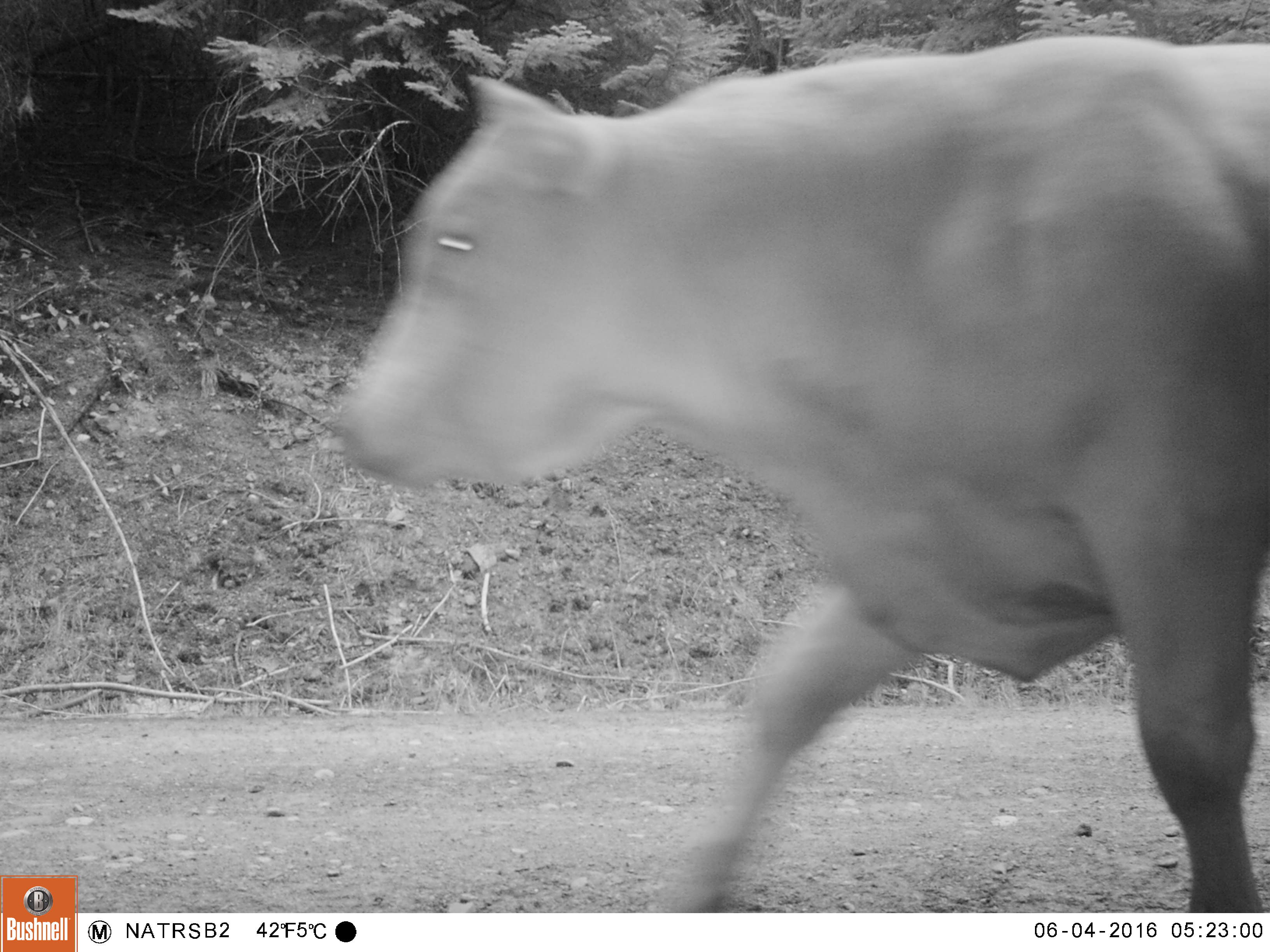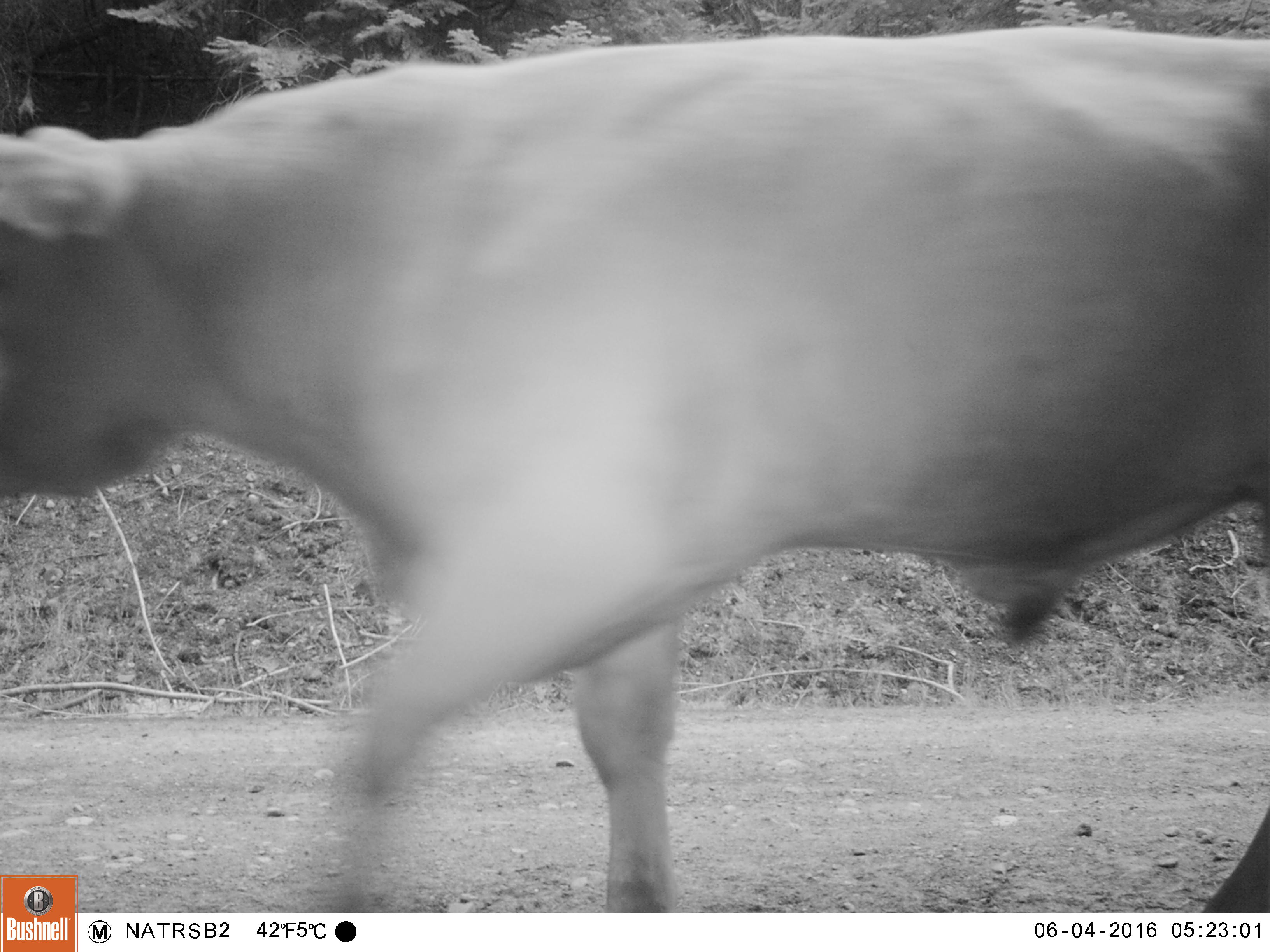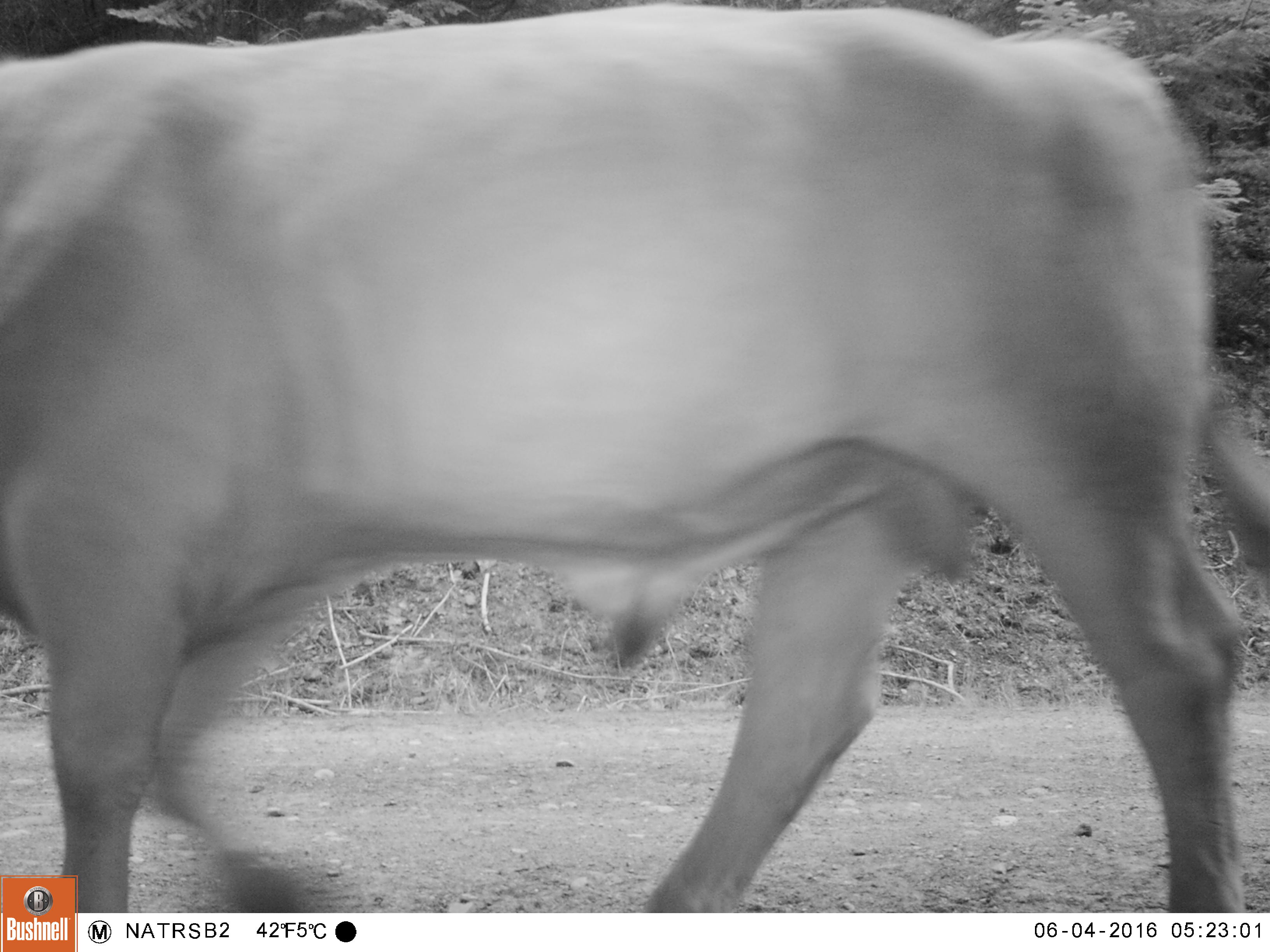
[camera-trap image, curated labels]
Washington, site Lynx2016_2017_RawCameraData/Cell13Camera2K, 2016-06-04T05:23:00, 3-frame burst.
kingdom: Animalia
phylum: Chordata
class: Mammalia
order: Artiodactyla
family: Bovidae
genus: Bos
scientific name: Bos taurus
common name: domestic cattle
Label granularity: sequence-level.